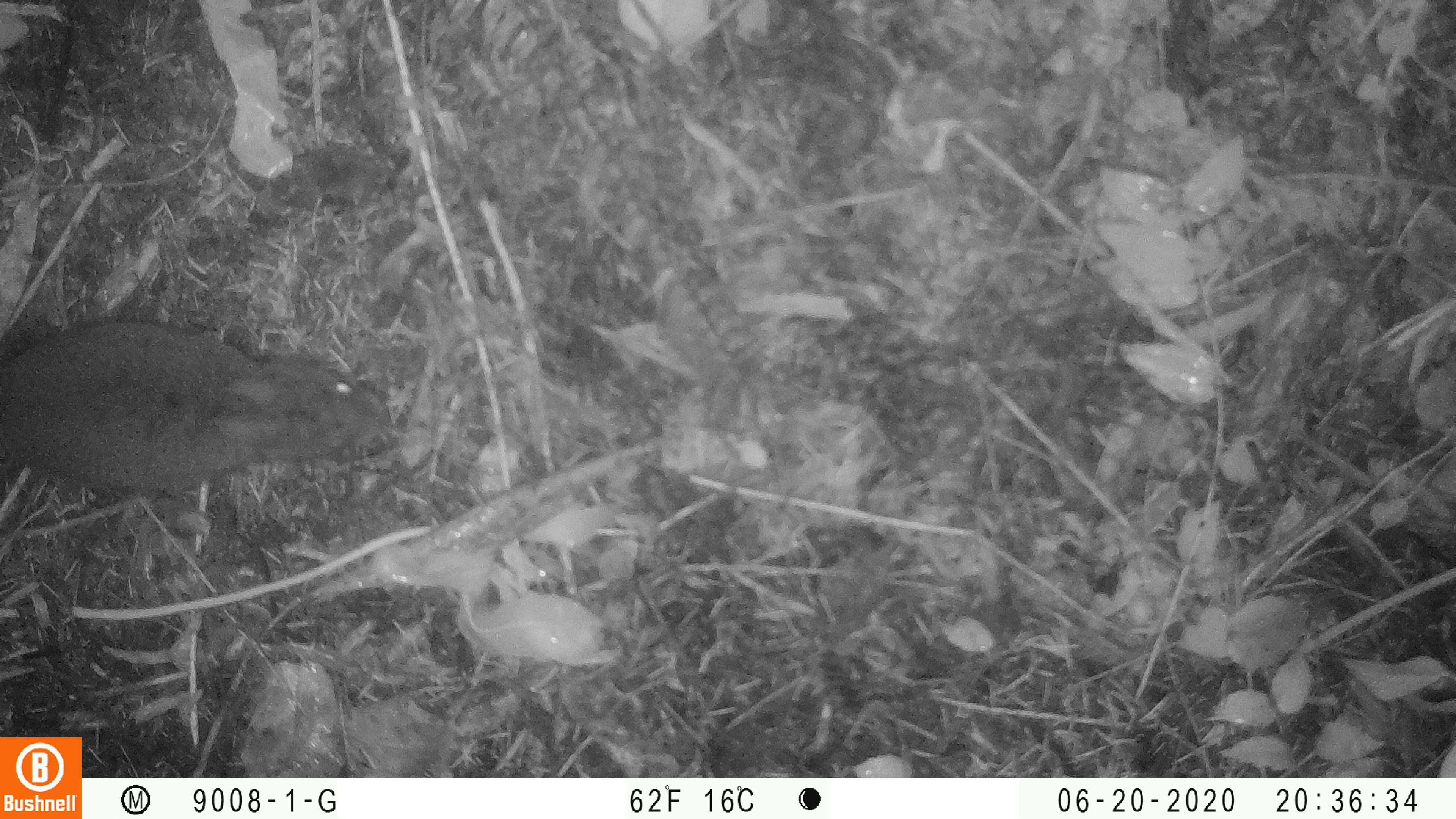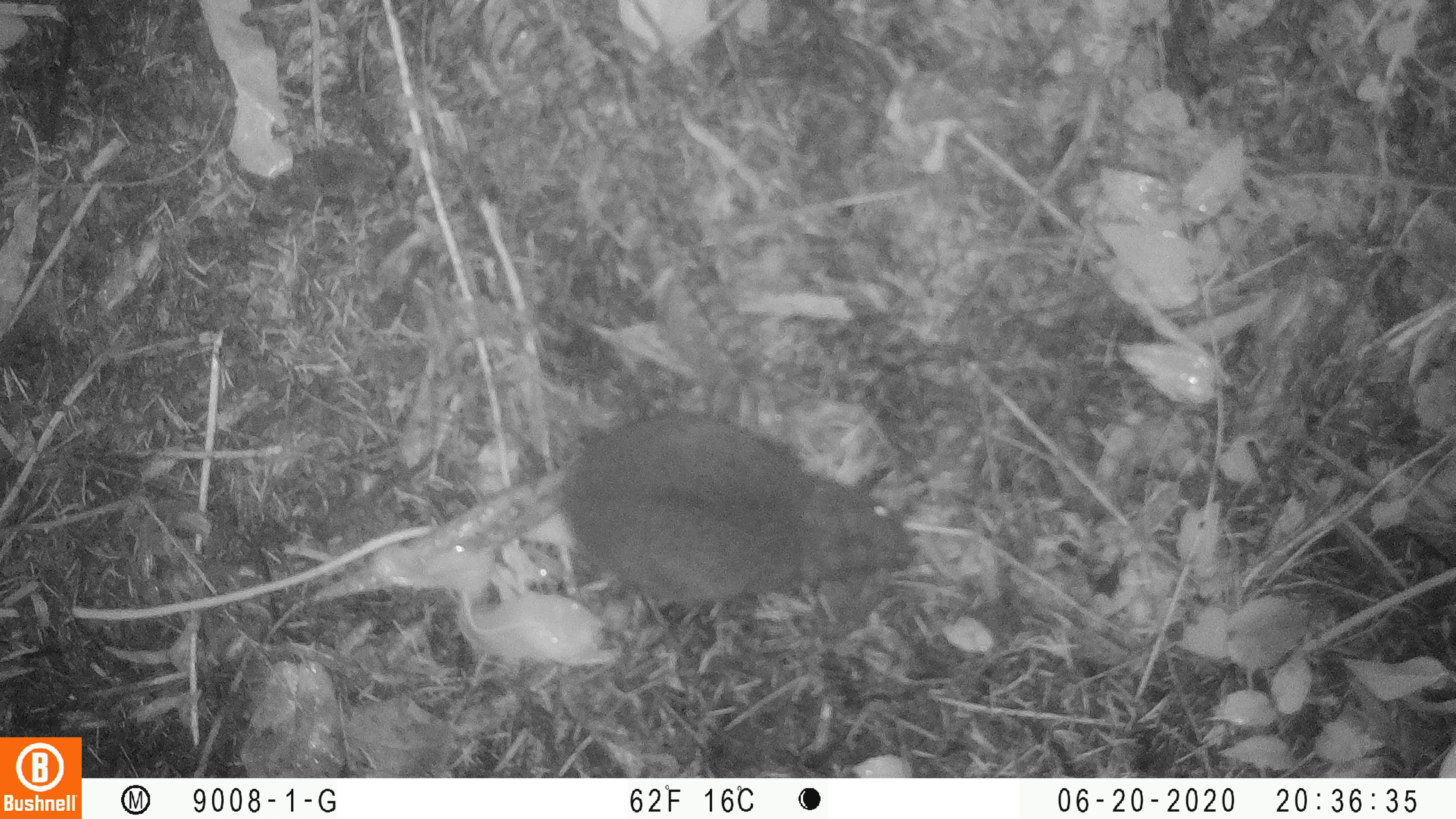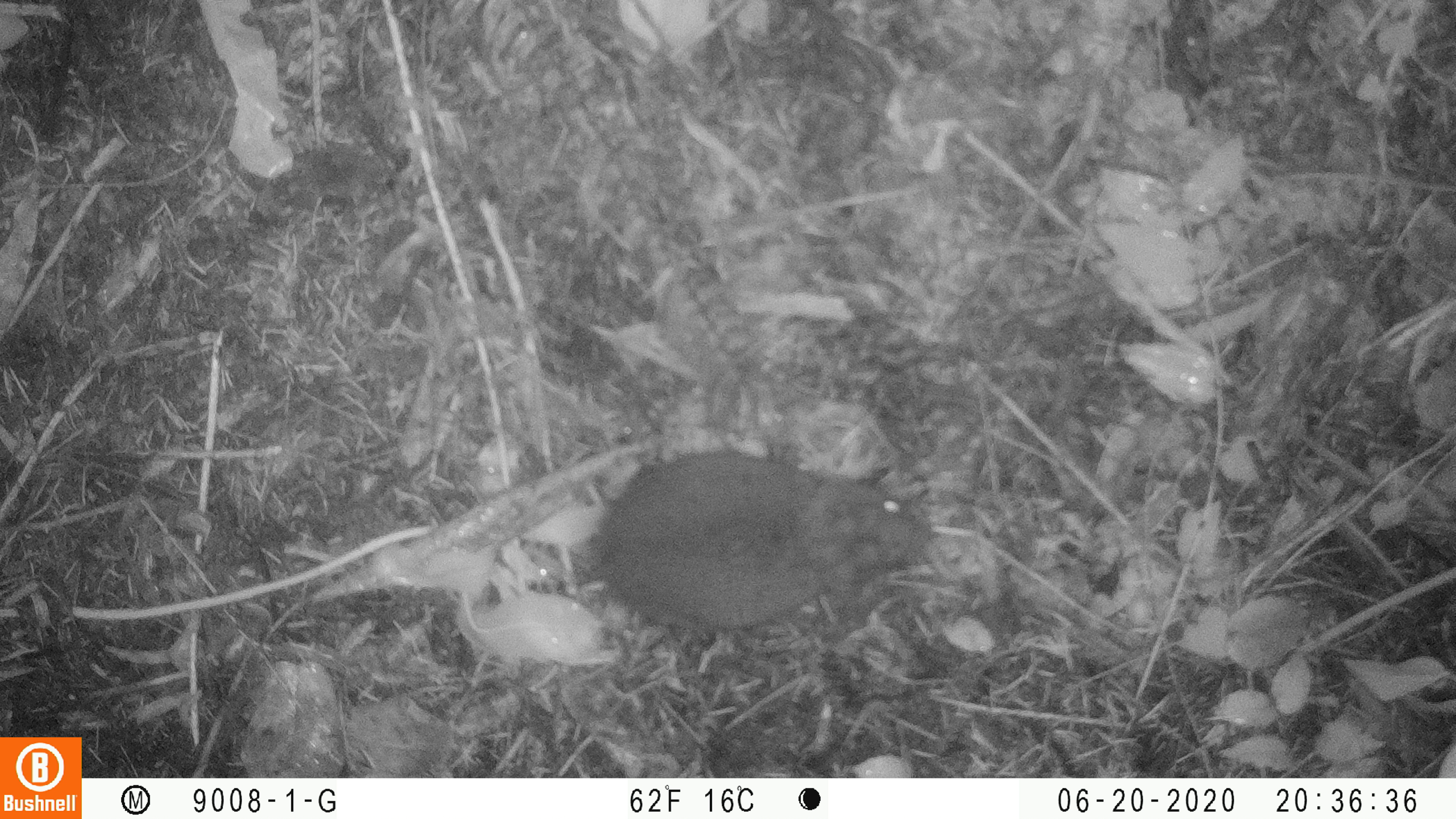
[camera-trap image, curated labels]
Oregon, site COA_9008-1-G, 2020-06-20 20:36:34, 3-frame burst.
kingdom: Animalia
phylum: Chordata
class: Mammalia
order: Lagomorpha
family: Leporidae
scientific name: Leporidae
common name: hares and rabbits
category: leporidae family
Leporidae family (hares and rabbits) (Leporidae).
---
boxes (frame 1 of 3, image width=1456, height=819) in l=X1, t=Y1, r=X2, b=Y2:
leporidae family: l=2, t=317, r=391, b=515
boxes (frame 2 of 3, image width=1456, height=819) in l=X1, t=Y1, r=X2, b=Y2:
leporidae family: l=558, t=414, r=919, b=601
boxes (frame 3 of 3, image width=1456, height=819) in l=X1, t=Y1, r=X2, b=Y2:
leporidae family: l=588, t=447, r=935, b=638